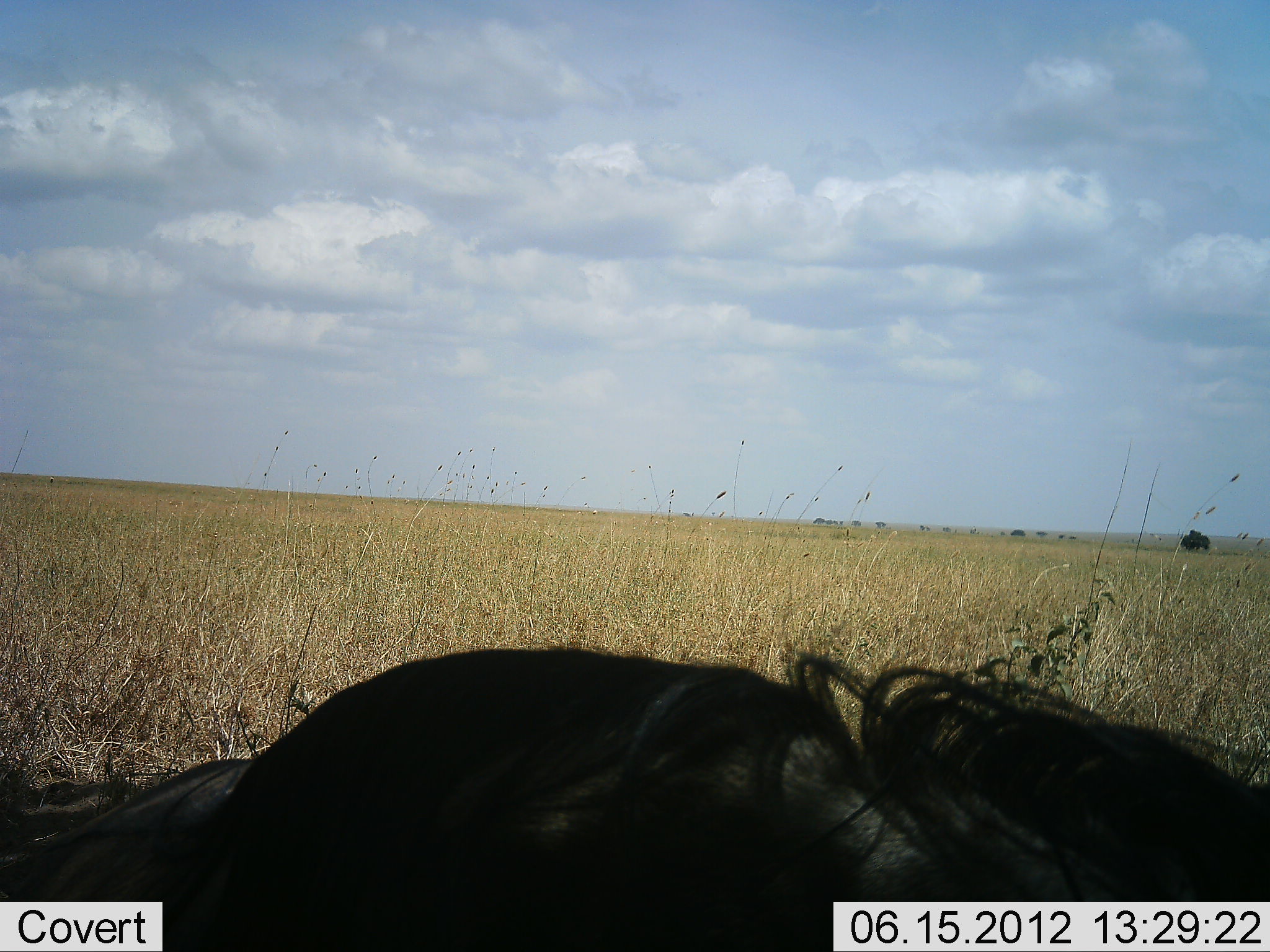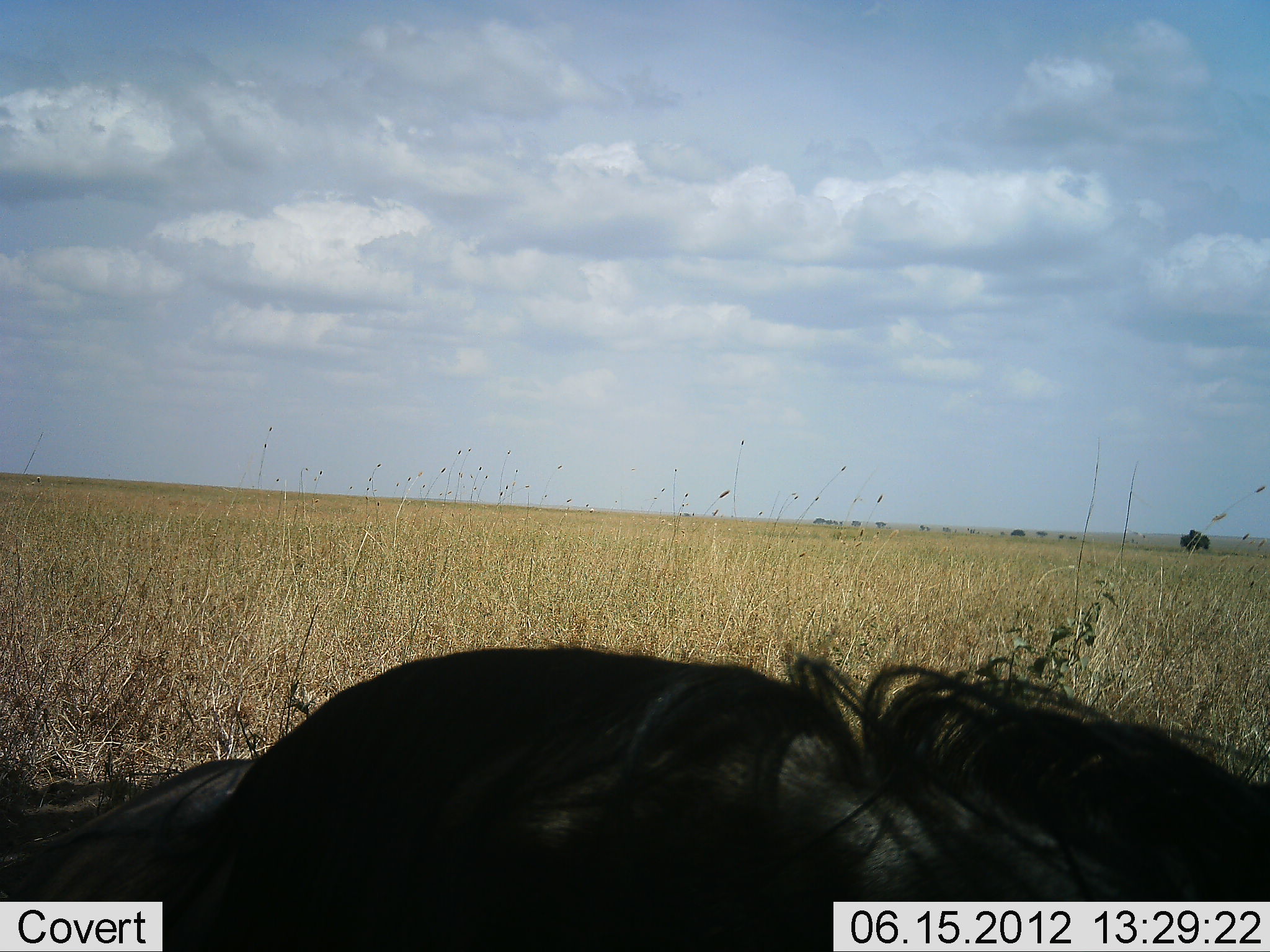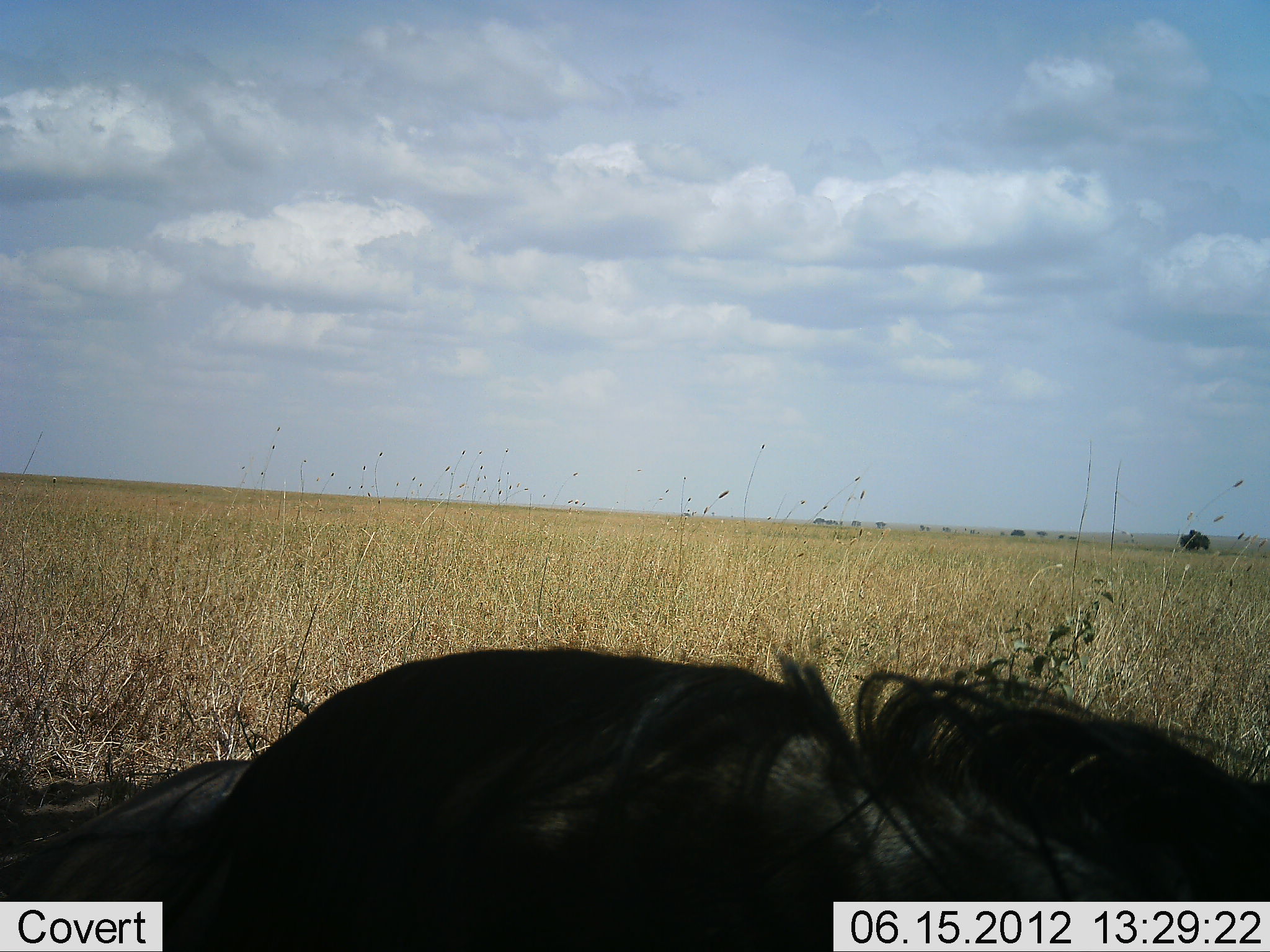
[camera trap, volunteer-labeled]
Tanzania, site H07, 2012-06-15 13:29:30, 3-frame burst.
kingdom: Animalia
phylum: Chordata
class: Mammalia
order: Artiodactyla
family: Bovidae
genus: Connochaetes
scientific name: Connochaetes taurinus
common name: blue wildebeest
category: wildebeest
Wildebeest (blue wildebeest) (Connochaetes taurinus), count 1. Behavior (volunteer vote fractions): standing 10%, resting 90%, moving 0%, interacting 0%. Young present (vote fraction): 0%. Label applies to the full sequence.